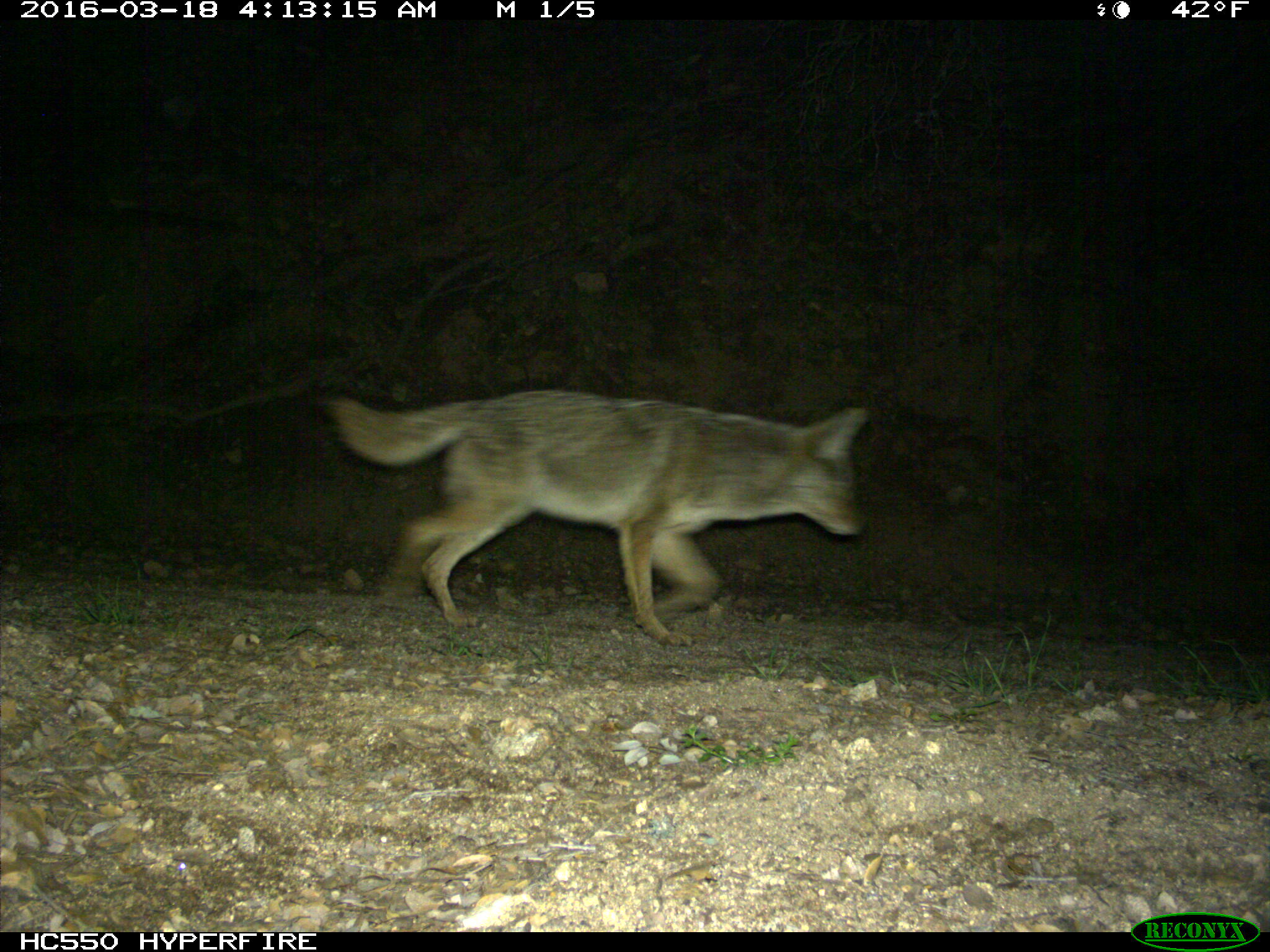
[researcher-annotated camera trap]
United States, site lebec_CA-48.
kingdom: Animalia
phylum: Chordata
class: Mammalia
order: Carnivora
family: Canidae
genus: Canis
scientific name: Canis latrans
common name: coyote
Canis latrans (coyote).